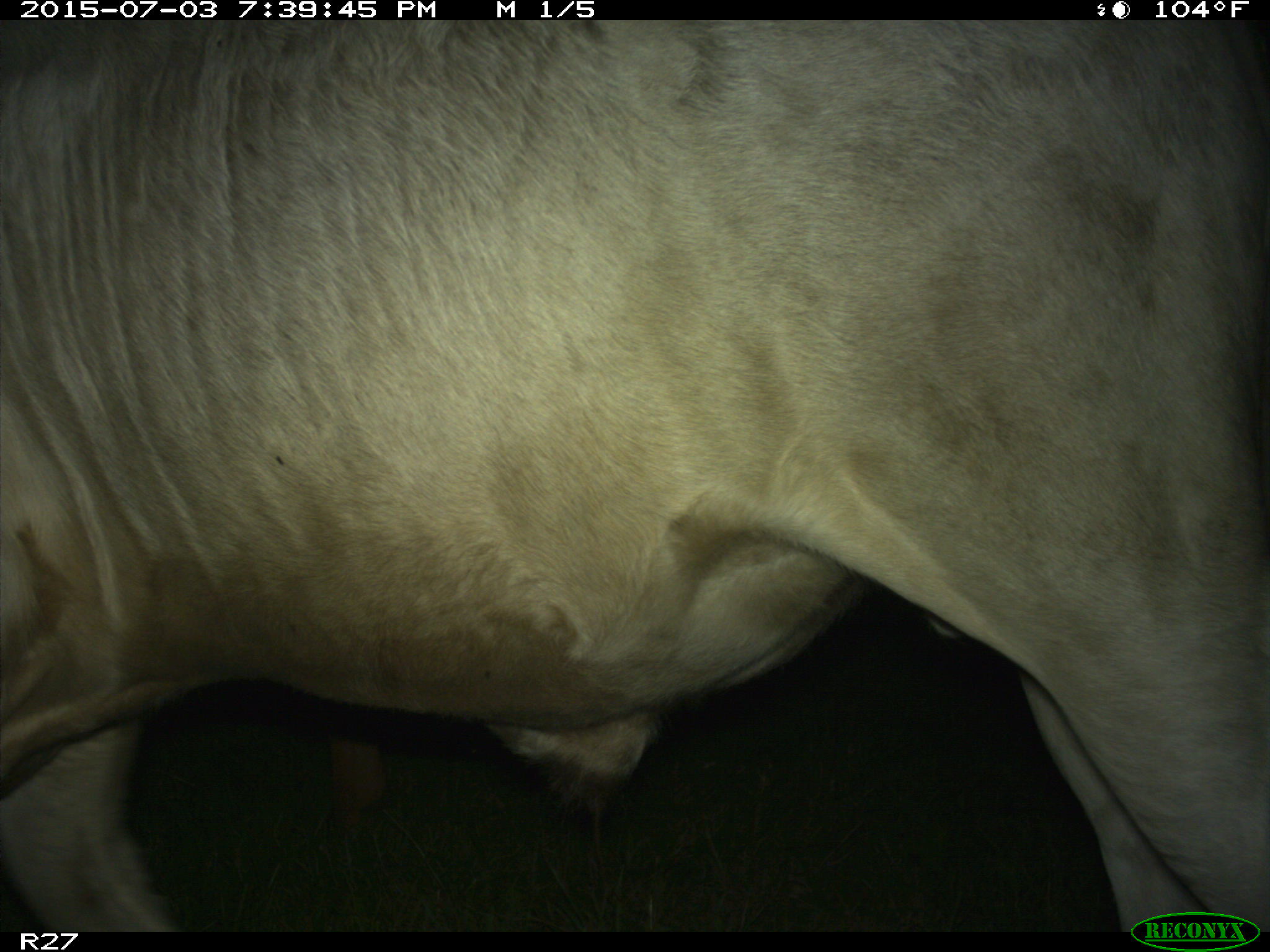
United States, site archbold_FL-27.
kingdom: Animalia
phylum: Chordata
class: Mammalia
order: Artiodactyla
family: Bovidae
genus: Bos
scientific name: Bos taurus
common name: domestic cow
Bos taurus (domestic cow).